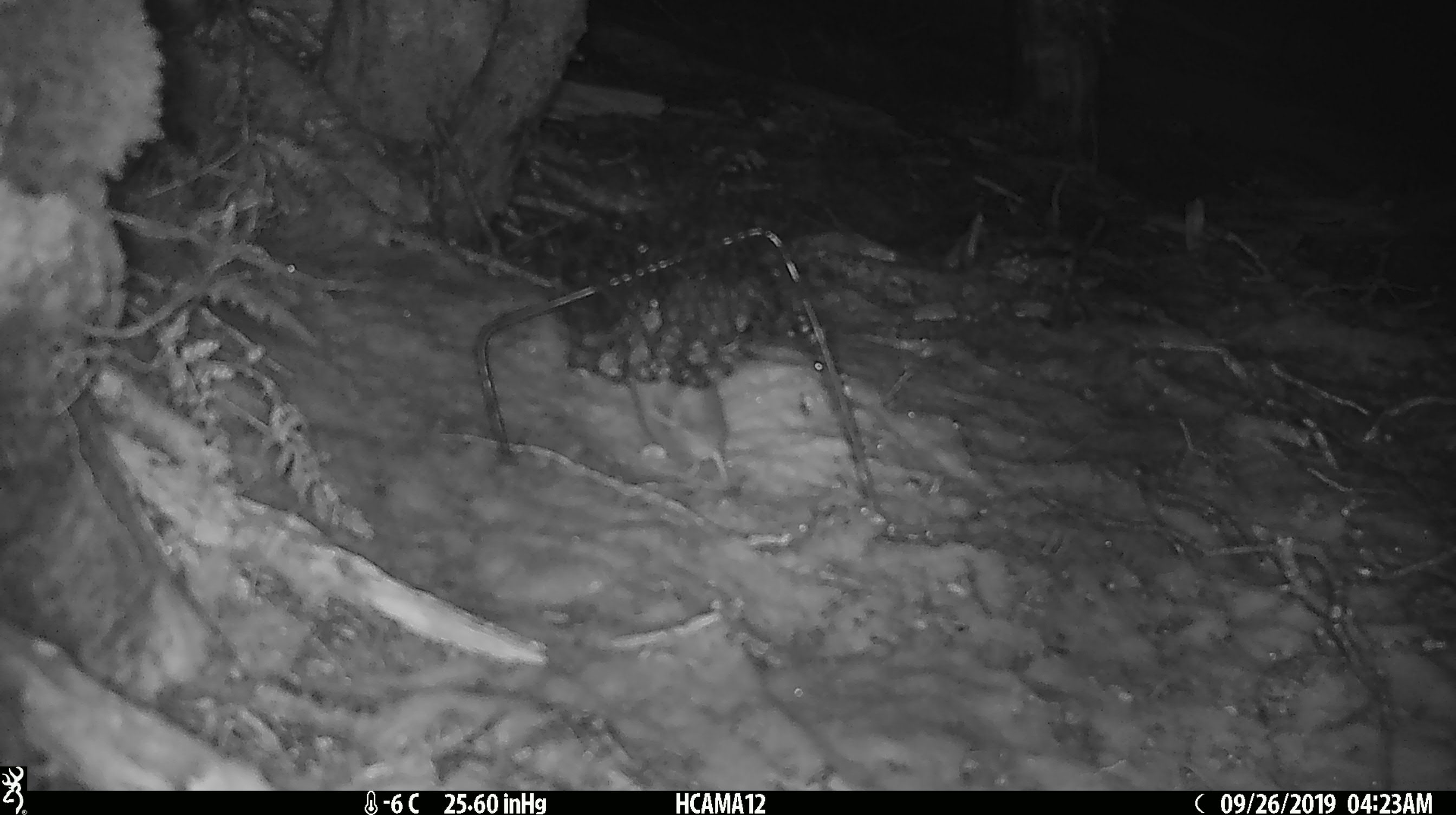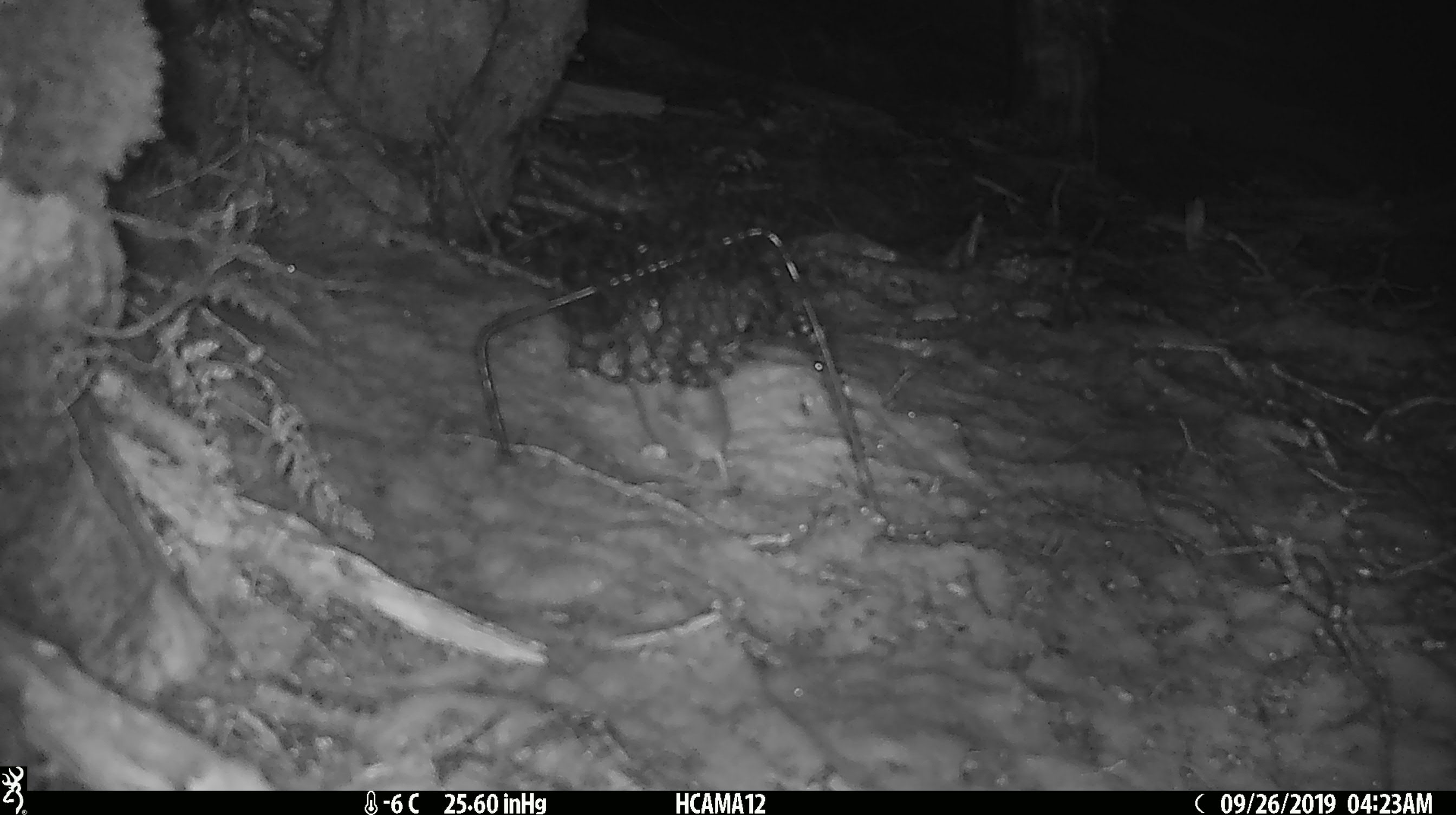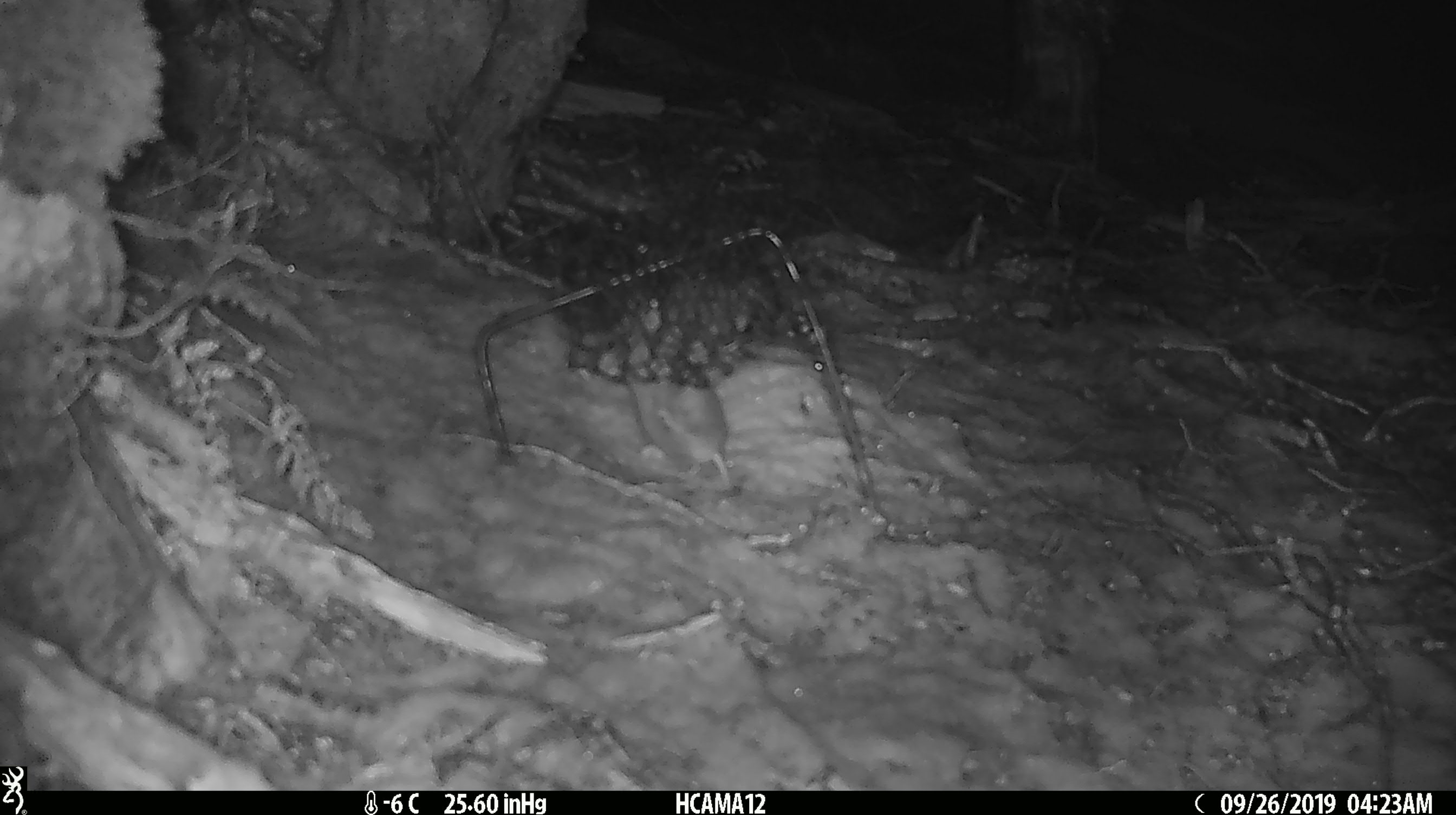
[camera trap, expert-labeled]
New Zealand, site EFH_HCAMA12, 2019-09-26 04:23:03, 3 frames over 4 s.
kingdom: Animalia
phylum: Chordata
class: Mammalia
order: Rodentia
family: Muridae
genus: Mus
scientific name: Mus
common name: mouse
Mouse (Mus).